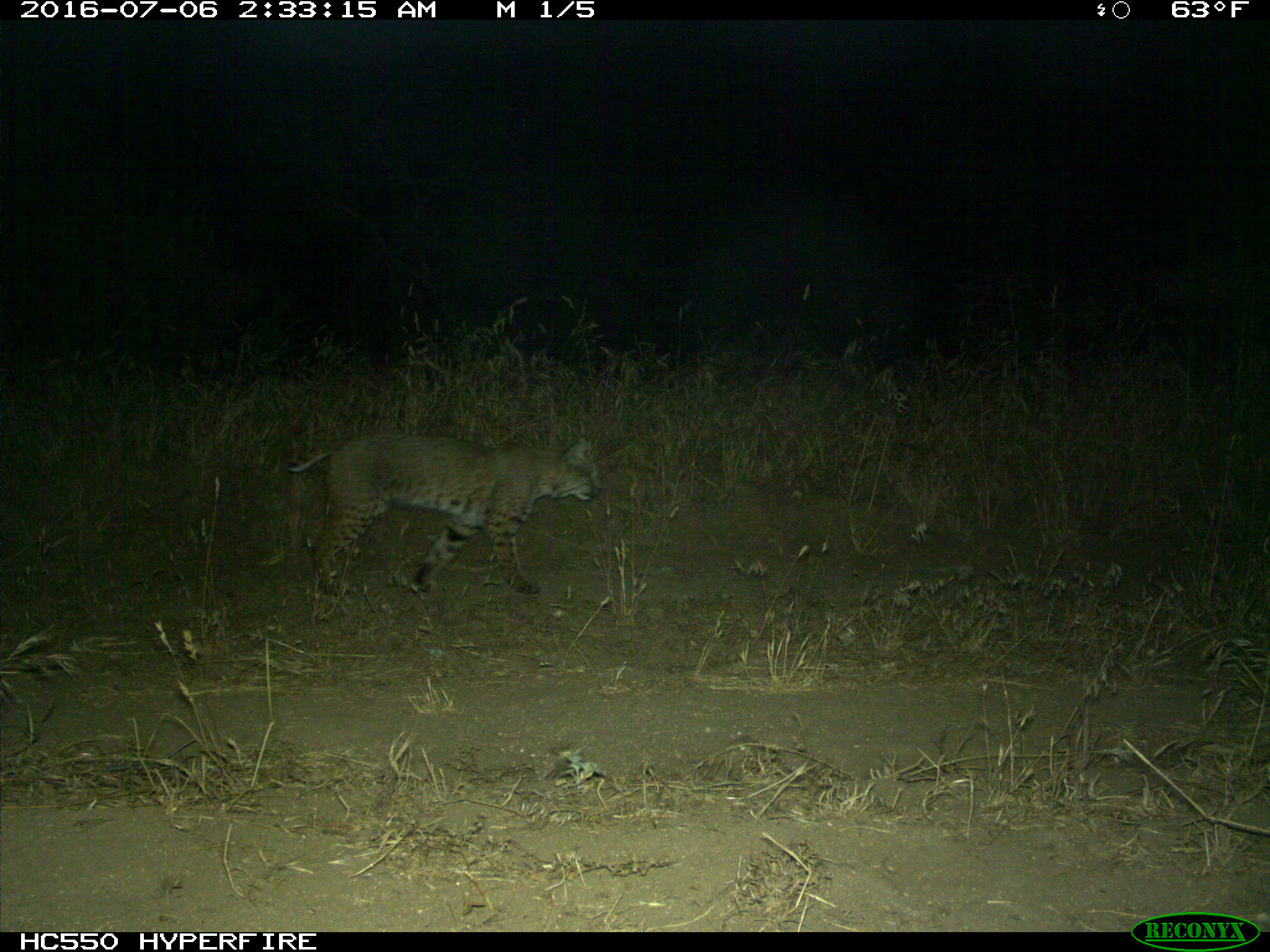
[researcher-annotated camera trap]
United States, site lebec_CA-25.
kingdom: Animalia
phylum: Chordata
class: Mammalia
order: Carnivora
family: Felidae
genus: Lynx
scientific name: Lynx rufus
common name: bobcat